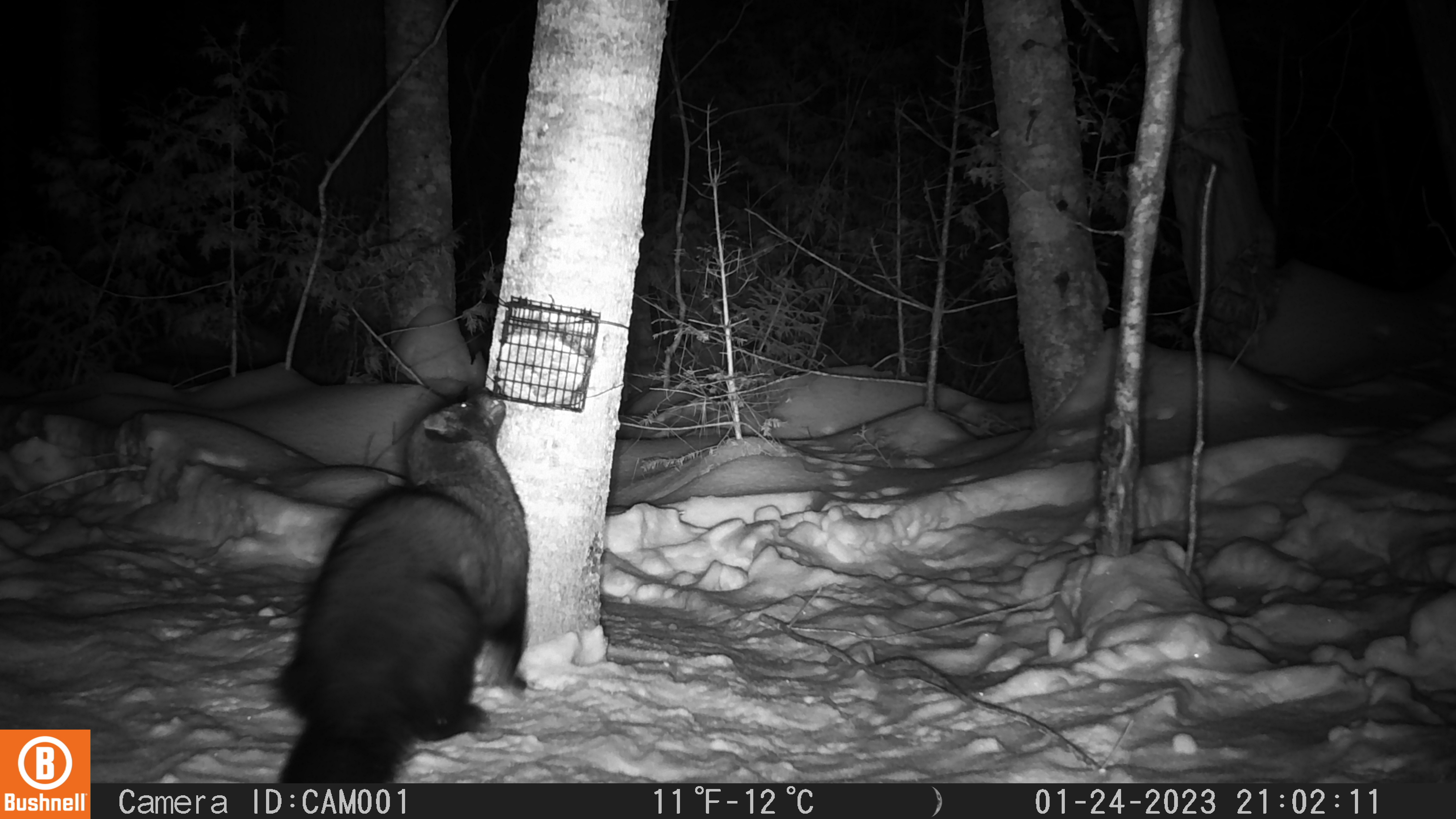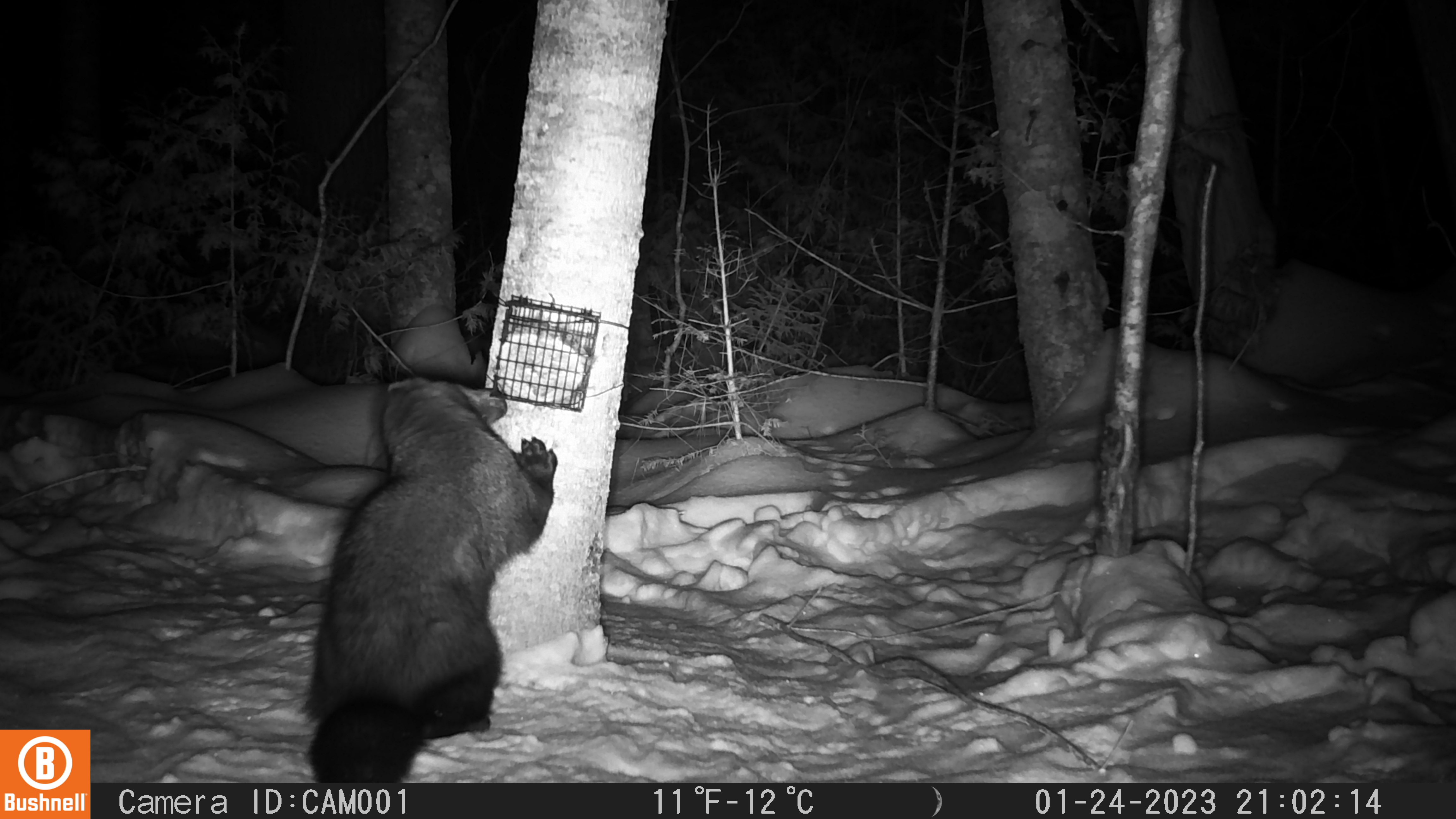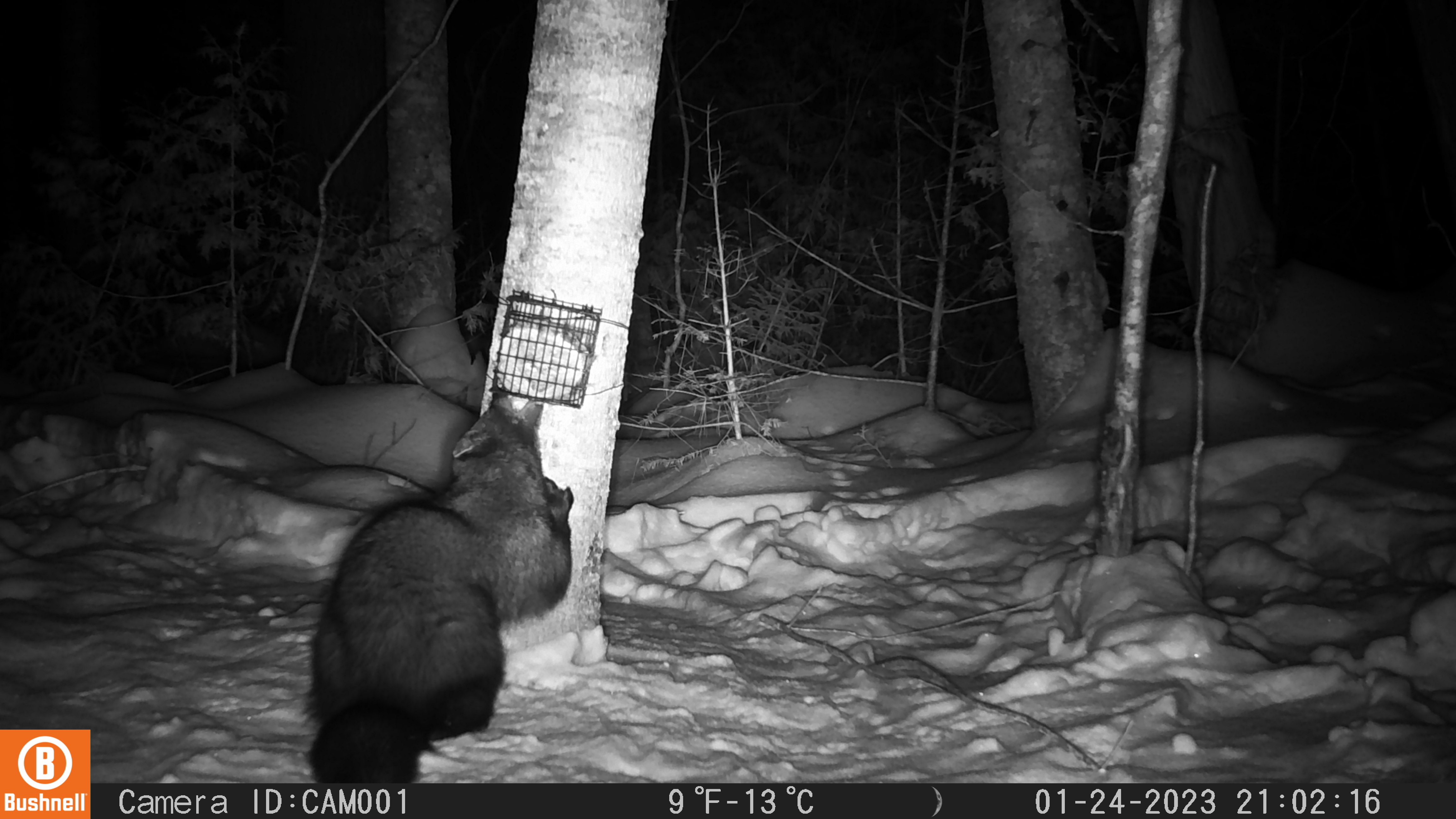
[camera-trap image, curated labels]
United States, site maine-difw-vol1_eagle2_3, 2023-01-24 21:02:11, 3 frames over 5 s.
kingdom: Animalia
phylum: Chordata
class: Mammalia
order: Carnivora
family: Mustelidae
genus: Pekania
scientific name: Pekania pennanti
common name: fisher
Fisher (Pekania pennanti).